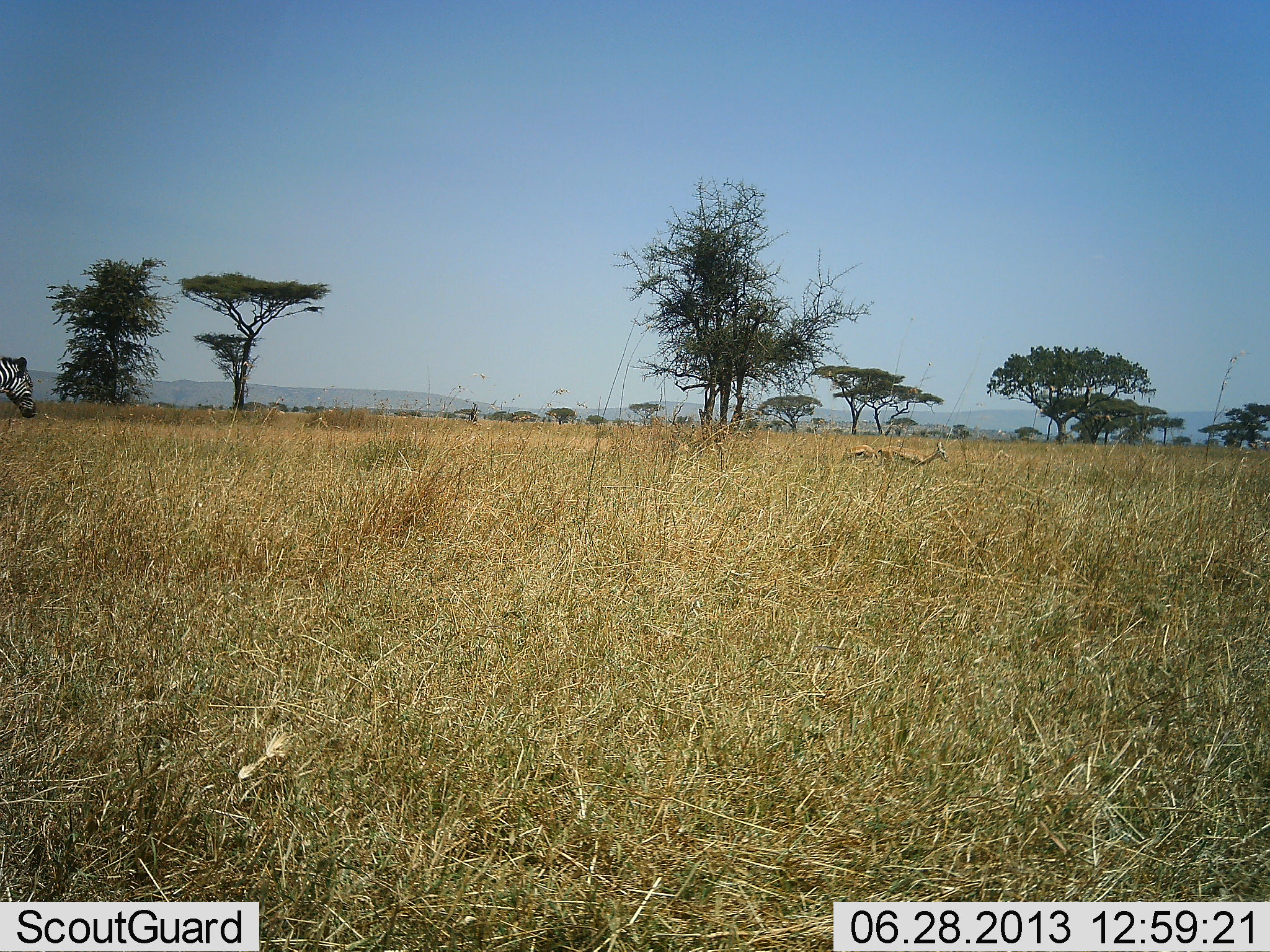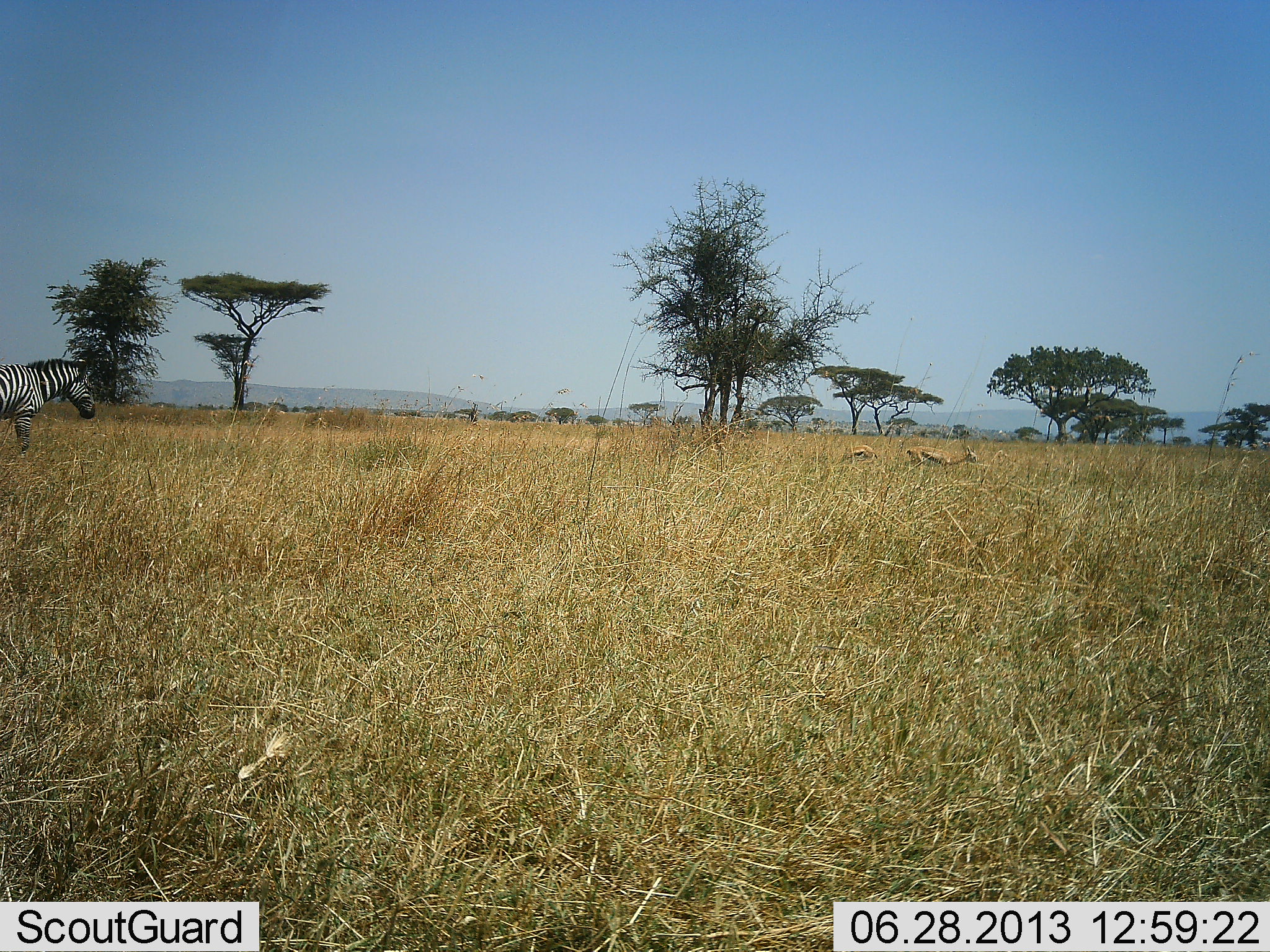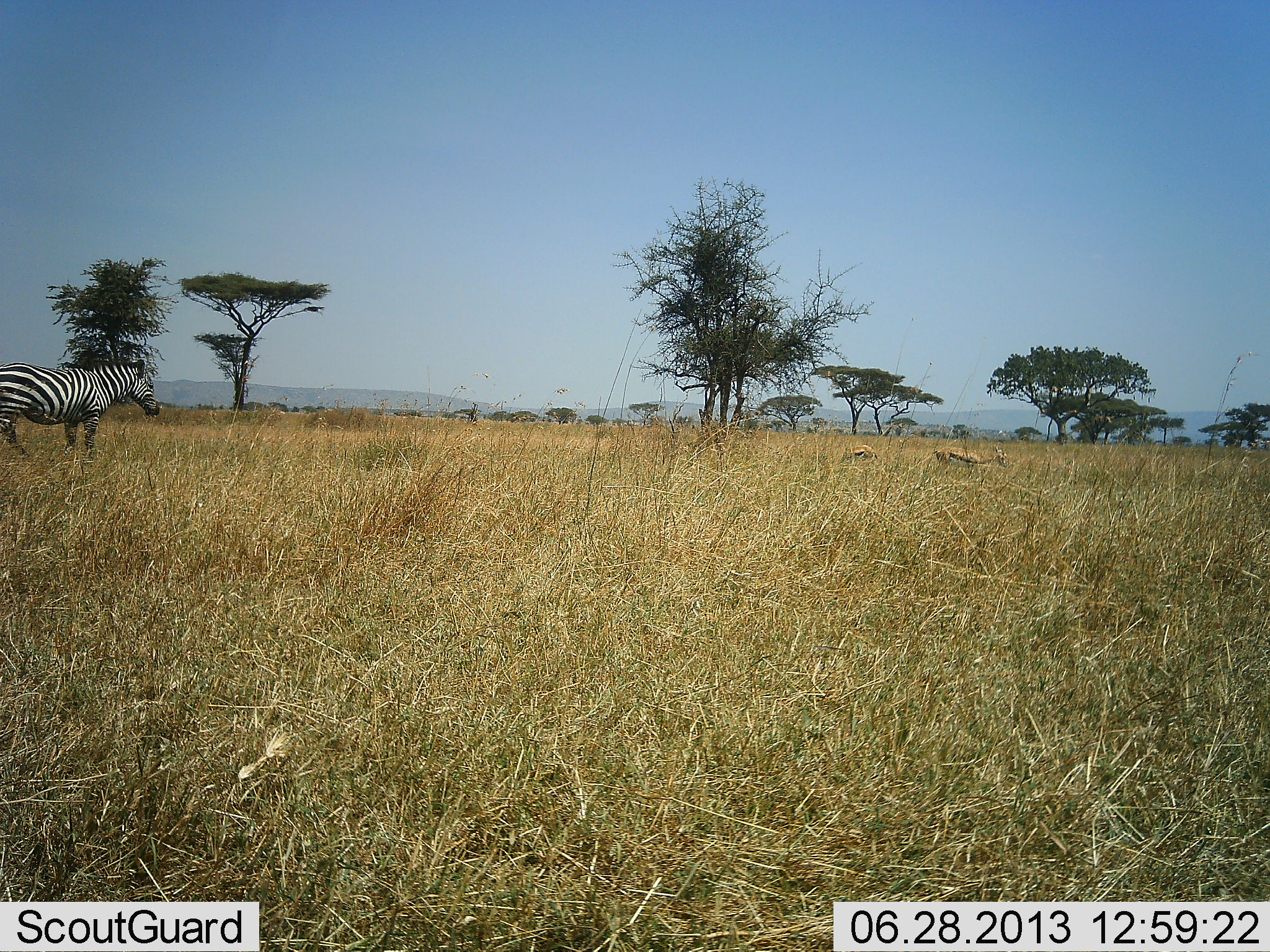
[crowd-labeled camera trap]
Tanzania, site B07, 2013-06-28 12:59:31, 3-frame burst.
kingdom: Animalia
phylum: Chordata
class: Mammalia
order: Artiodactyla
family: Bovidae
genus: Eudorcas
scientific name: Eudorcas thomsonii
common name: thomson's gazelle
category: gazellethomsons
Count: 2.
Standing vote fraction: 20%.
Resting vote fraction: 20%.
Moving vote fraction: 100%.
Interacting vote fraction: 0%.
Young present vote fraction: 10%.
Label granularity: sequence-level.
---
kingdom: Animalia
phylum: Chordata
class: Mammalia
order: Perissodactyla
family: Equidae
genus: Equus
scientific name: Equus quagga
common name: plains zebra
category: zebra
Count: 1.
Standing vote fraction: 17%.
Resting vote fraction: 0%.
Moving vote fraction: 83%.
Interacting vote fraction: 0%.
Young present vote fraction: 0%.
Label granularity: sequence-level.